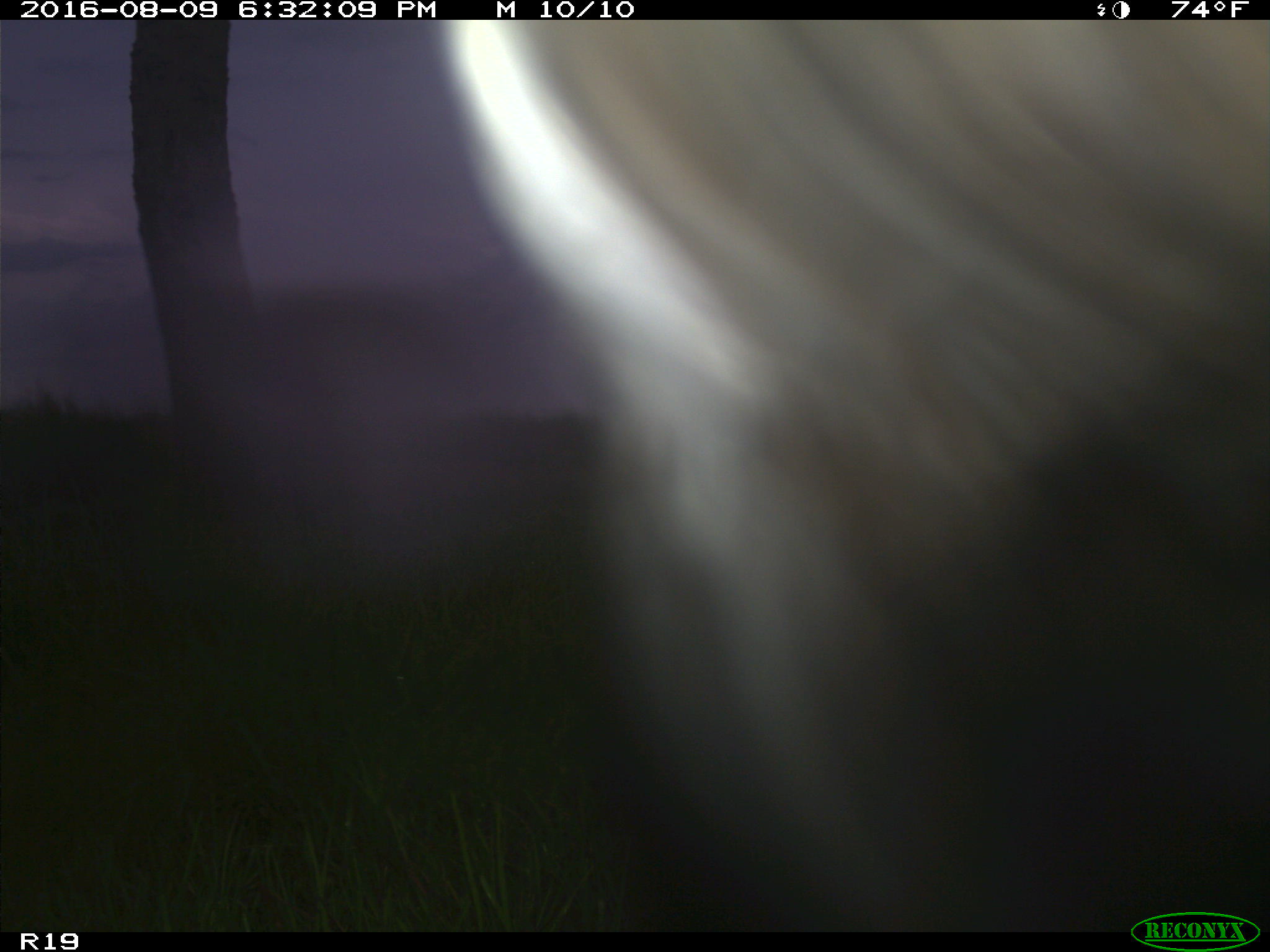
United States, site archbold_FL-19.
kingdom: Animalia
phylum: Chordata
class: Mammalia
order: Artiodactyla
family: Bovidae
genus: Bos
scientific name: Bos taurus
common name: domestic cow